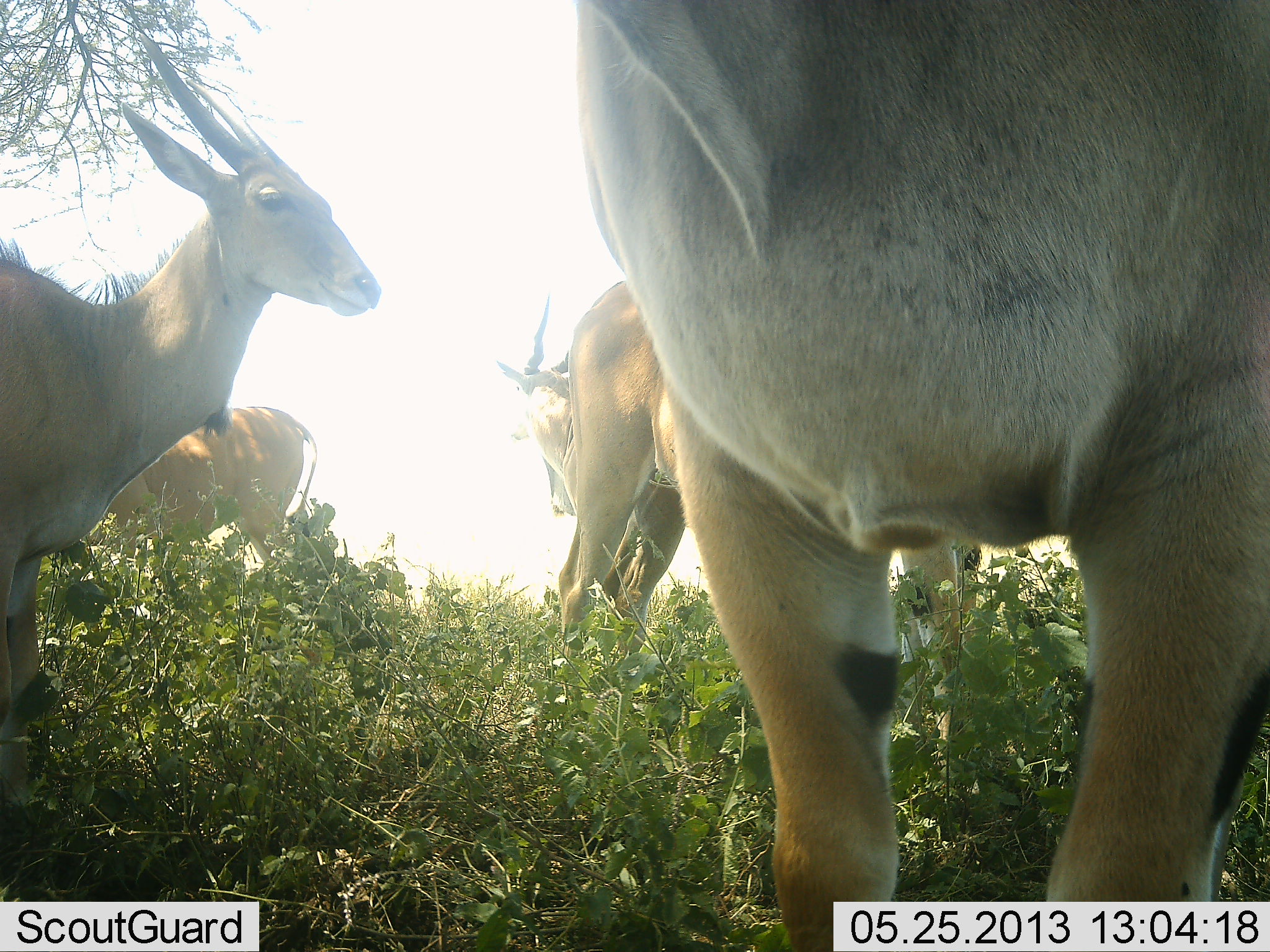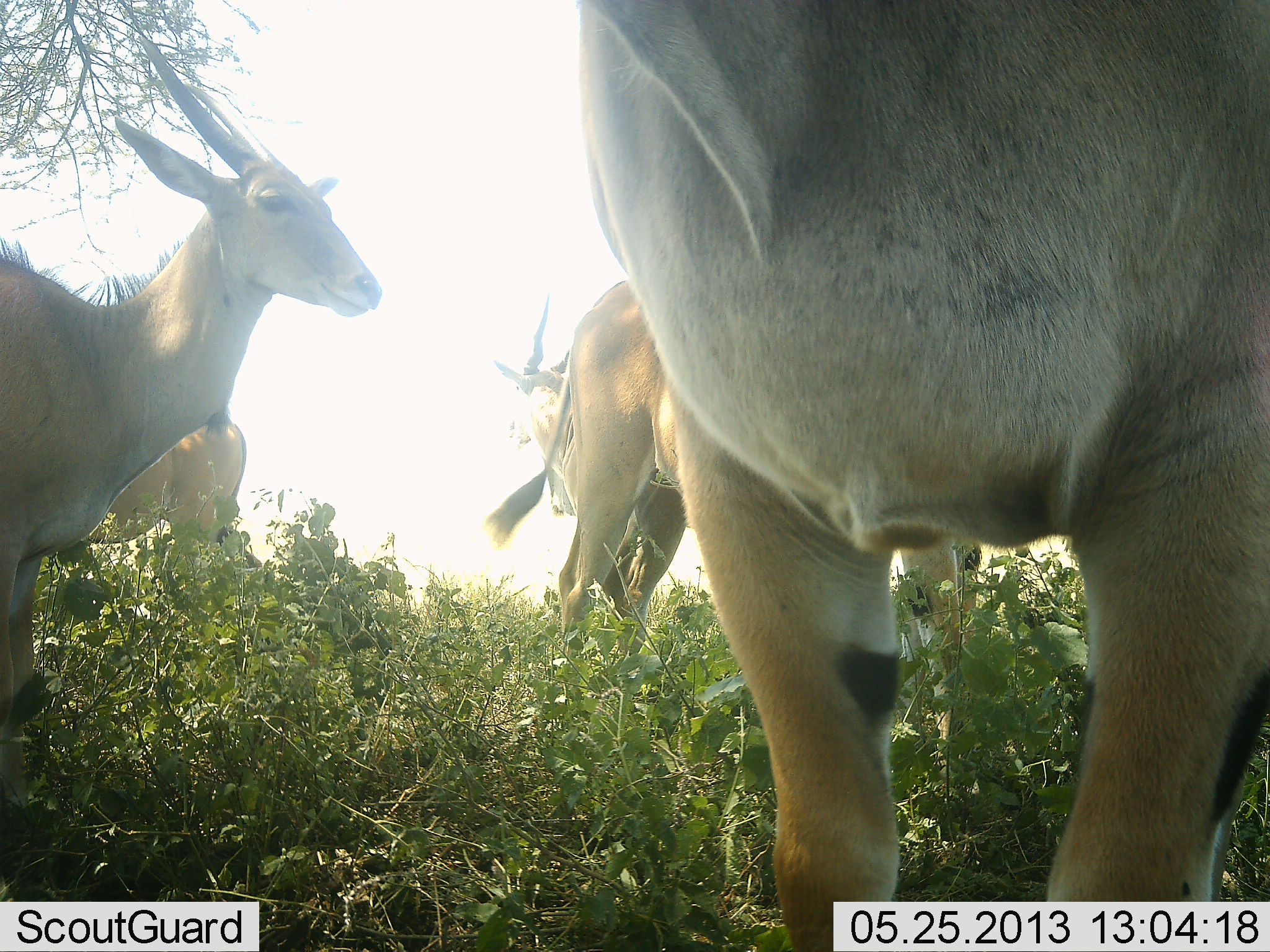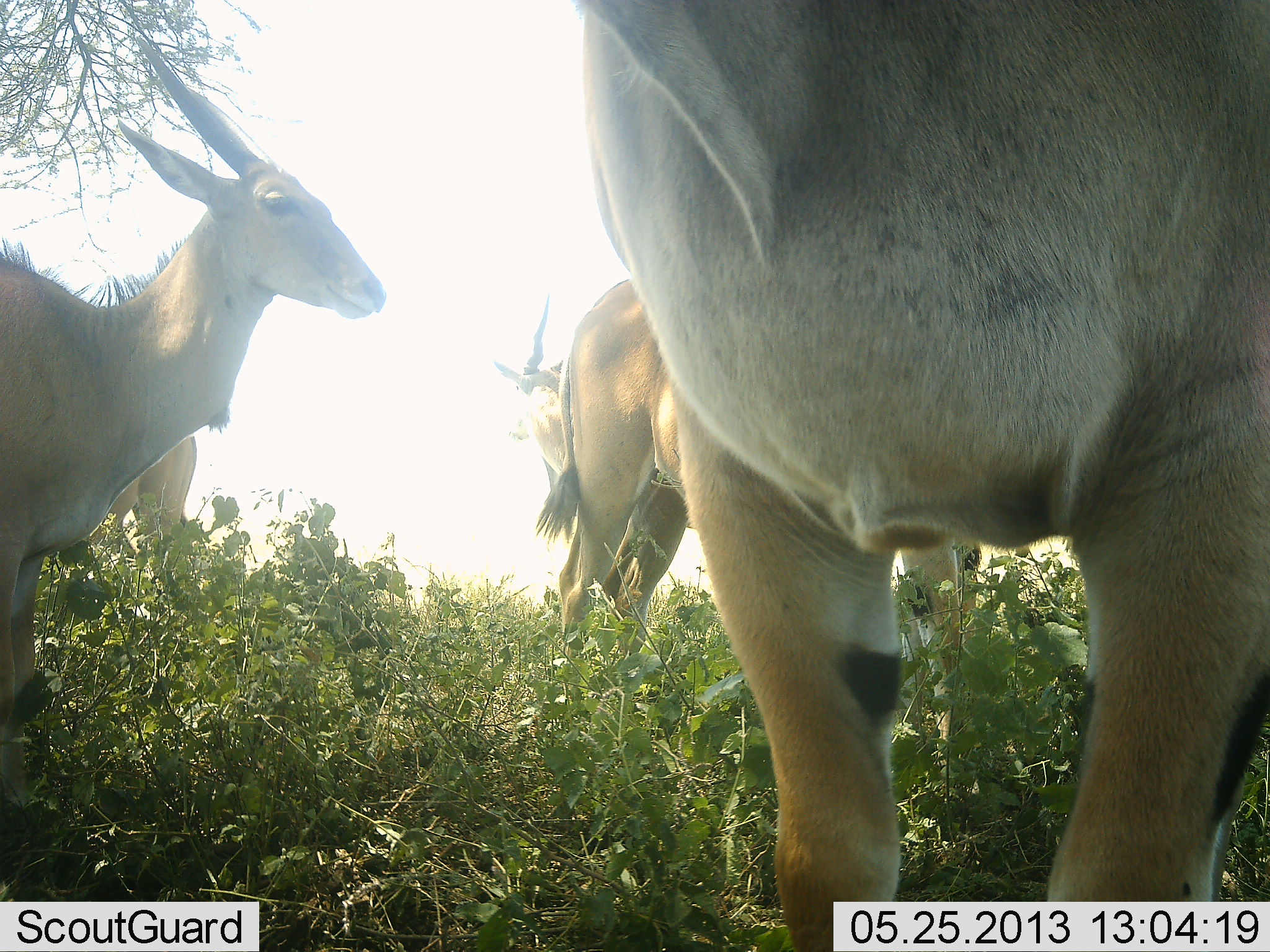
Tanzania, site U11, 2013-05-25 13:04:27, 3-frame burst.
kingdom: Animalia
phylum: Chordata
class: Mammalia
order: Artiodactyla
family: Bovidae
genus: Tragelaphus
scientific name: Tragelaphus oryx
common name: eland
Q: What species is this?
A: Eland (Tragelaphus oryx).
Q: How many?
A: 5.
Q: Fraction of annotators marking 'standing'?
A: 93%.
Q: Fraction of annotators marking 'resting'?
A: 7%.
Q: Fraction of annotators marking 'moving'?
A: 21%.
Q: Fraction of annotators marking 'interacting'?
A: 0%.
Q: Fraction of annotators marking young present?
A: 7%.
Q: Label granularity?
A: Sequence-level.